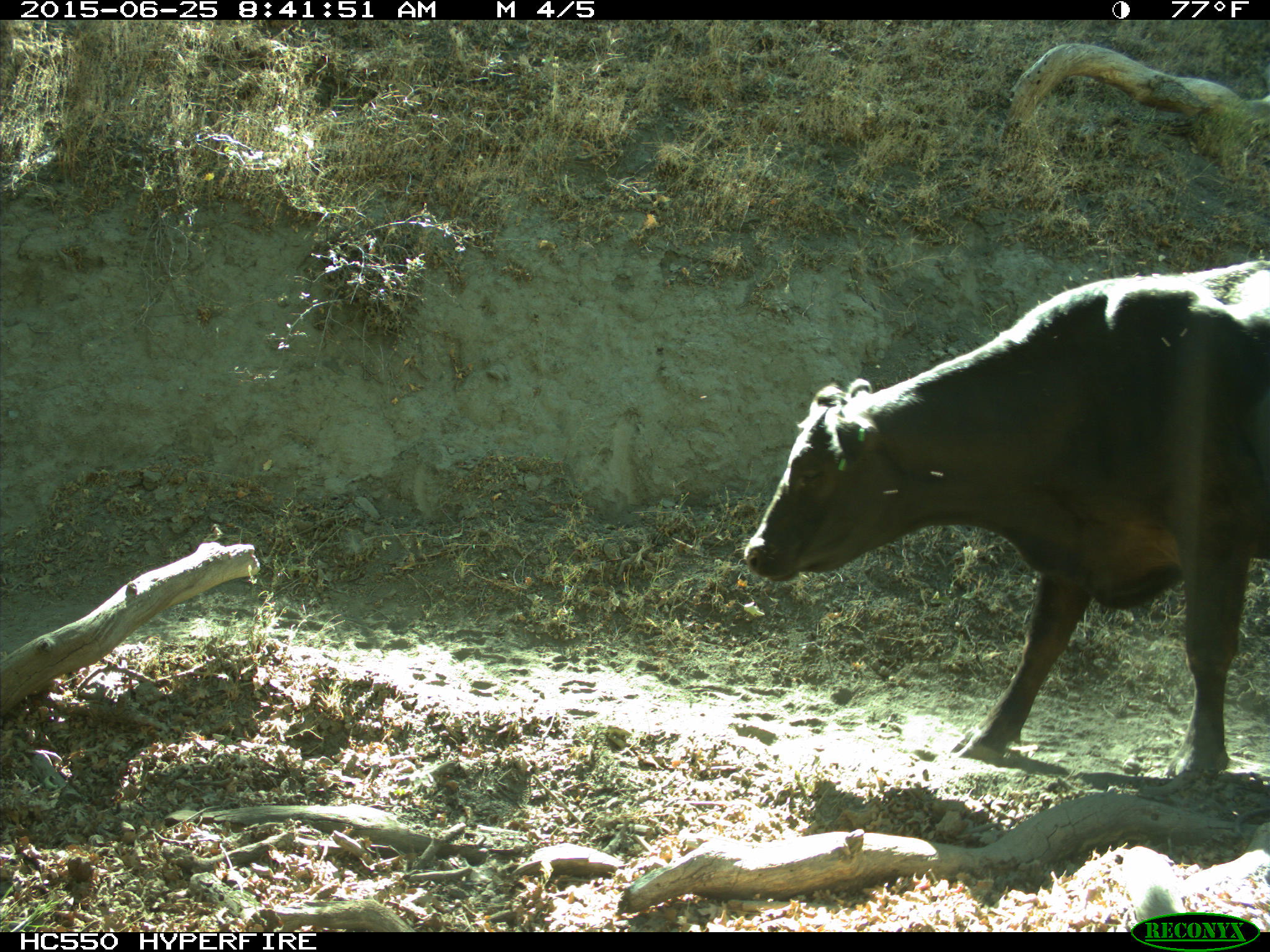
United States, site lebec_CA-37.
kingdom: Animalia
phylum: Chordata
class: Mammalia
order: Artiodactyla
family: Bovidae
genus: Bos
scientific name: Bos taurus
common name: domestic cow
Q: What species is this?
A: Bos taurus (domestic cow).